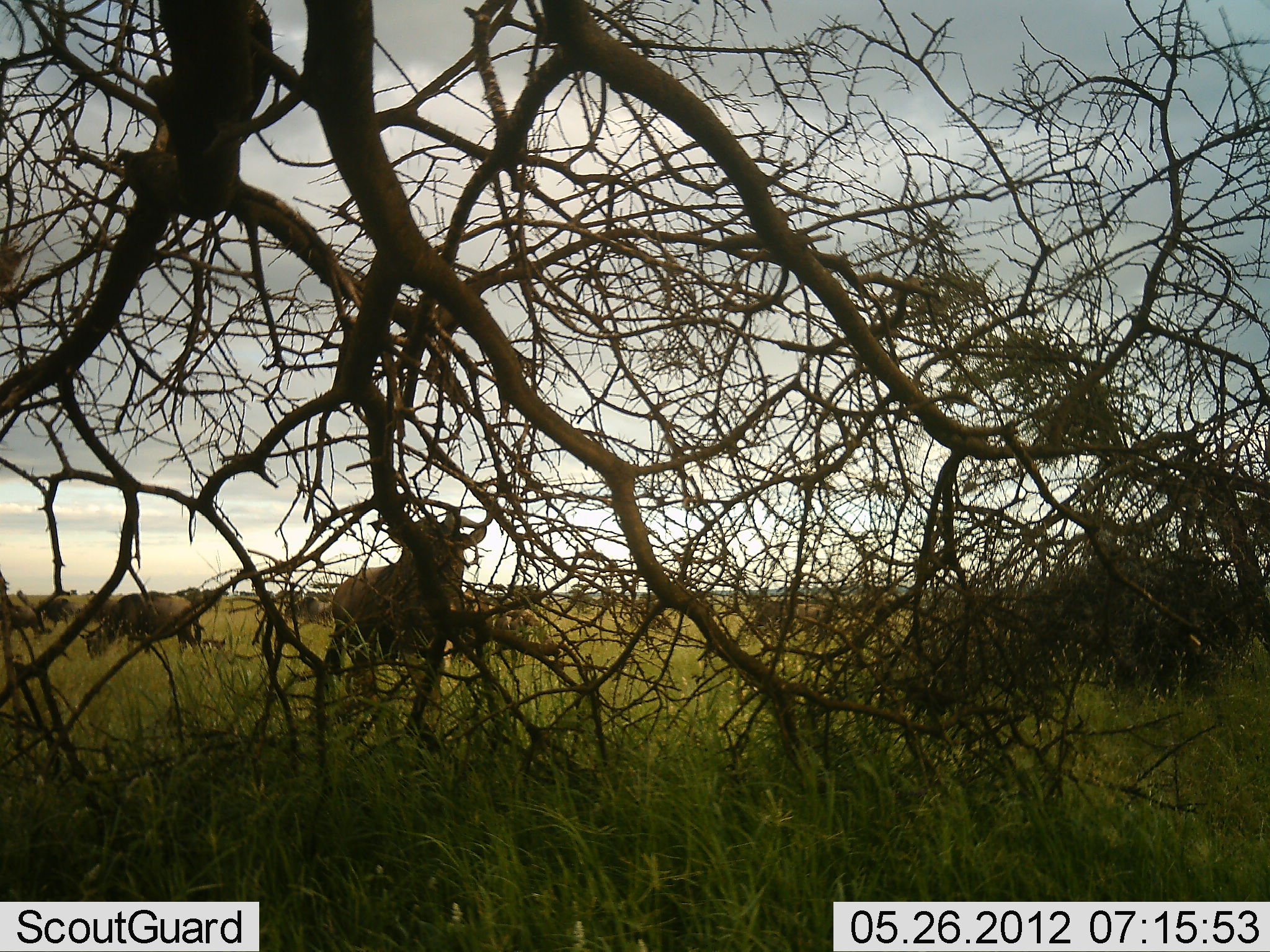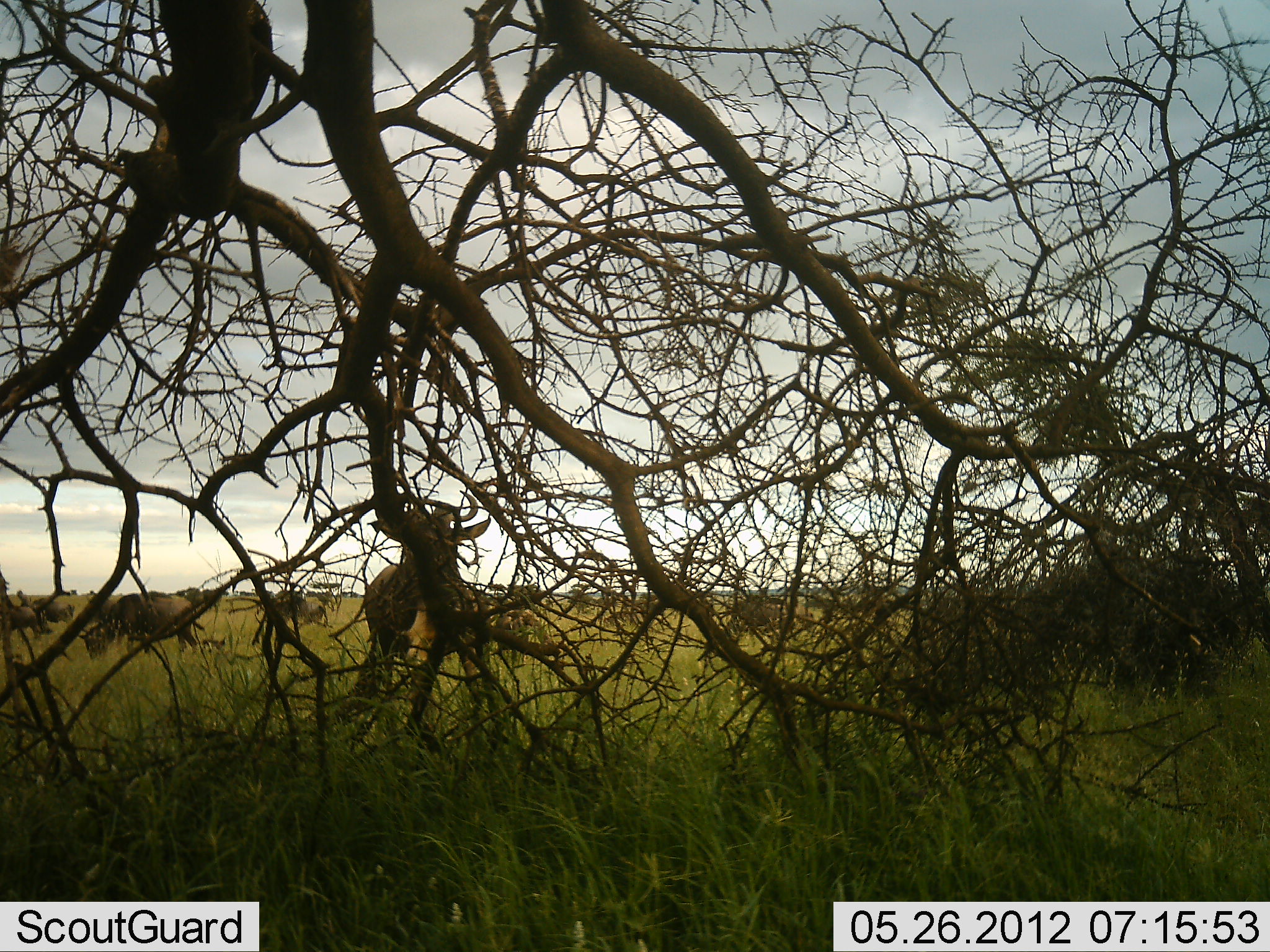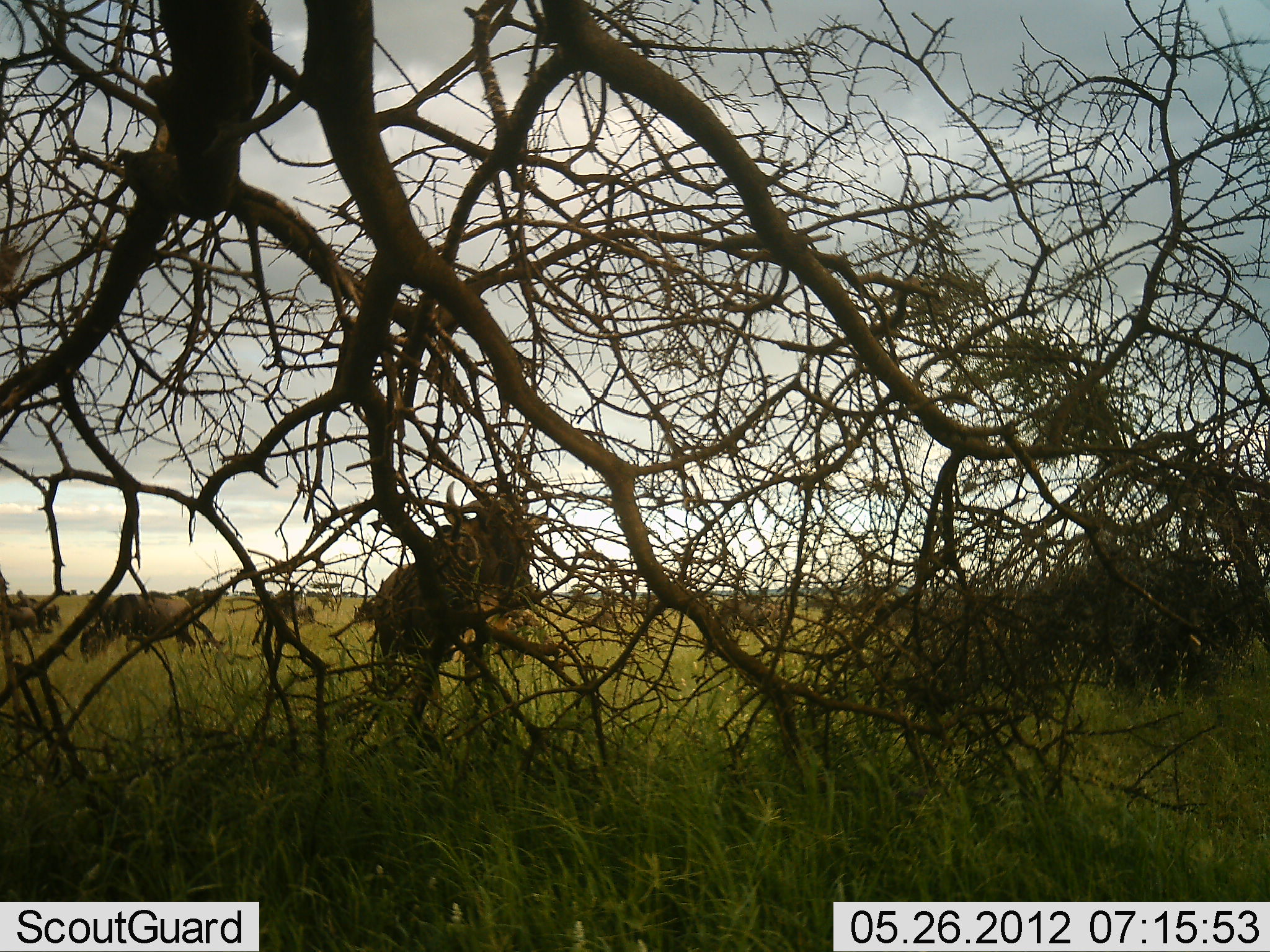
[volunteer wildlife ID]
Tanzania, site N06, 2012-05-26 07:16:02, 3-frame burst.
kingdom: Animalia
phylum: Chordata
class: Mammalia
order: Artiodactyla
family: Bovidae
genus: Connochaetes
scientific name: Connochaetes taurinus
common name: blue wildebeest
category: wildebeest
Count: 11-50.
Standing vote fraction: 52%.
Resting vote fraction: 0%.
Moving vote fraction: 70%.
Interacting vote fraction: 0%.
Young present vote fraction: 3%.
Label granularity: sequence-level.